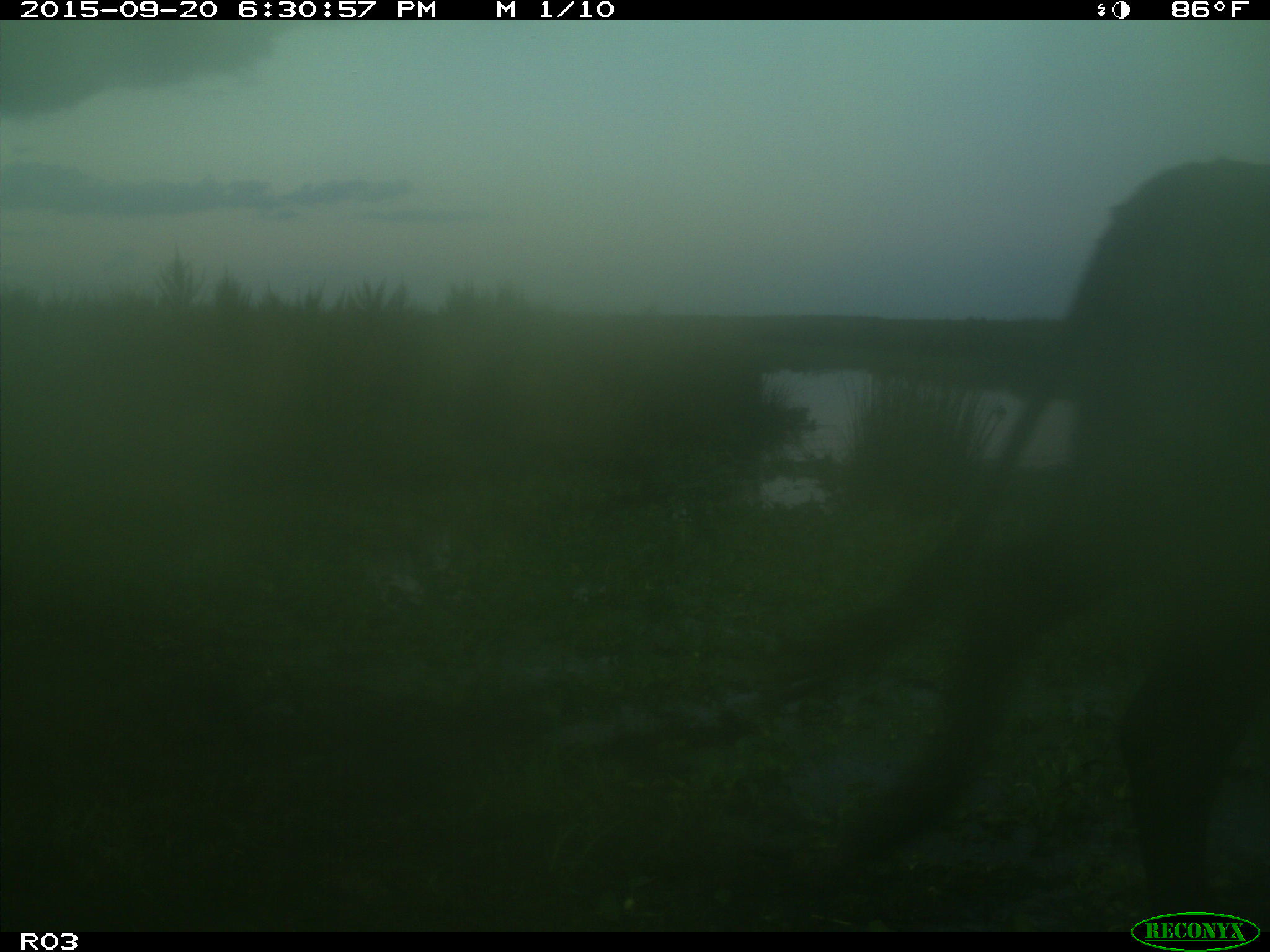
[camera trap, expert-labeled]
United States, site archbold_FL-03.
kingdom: Animalia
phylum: Chordata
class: Mammalia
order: Artiodactyla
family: Bovidae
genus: Bos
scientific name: Bos taurus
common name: domestic cow